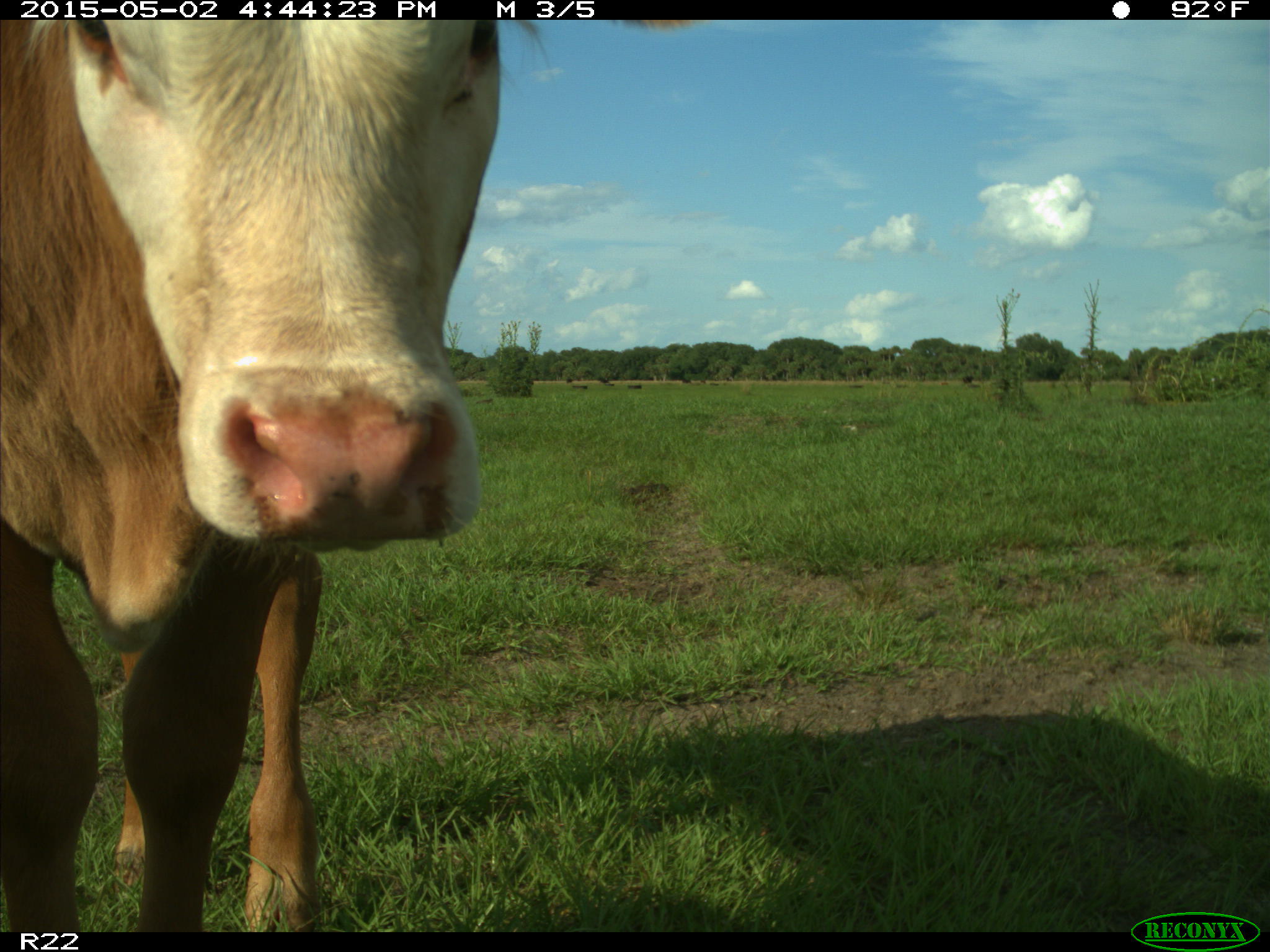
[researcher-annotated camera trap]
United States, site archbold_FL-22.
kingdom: Animalia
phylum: Chordata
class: Mammalia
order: Artiodactyla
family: Bovidae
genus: Bos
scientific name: Bos taurus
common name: domestic cow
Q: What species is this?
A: Bos taurus (domestic cow).